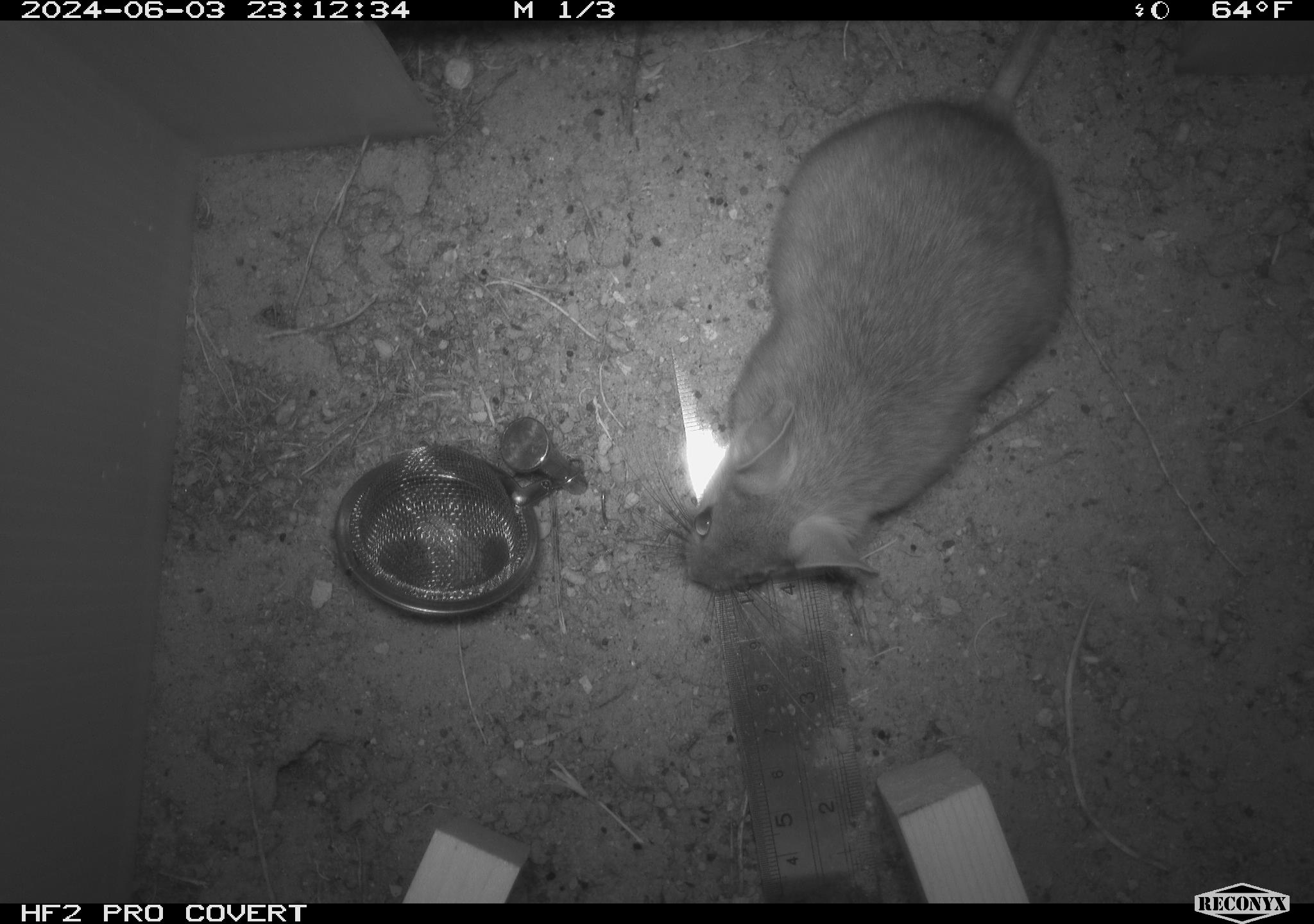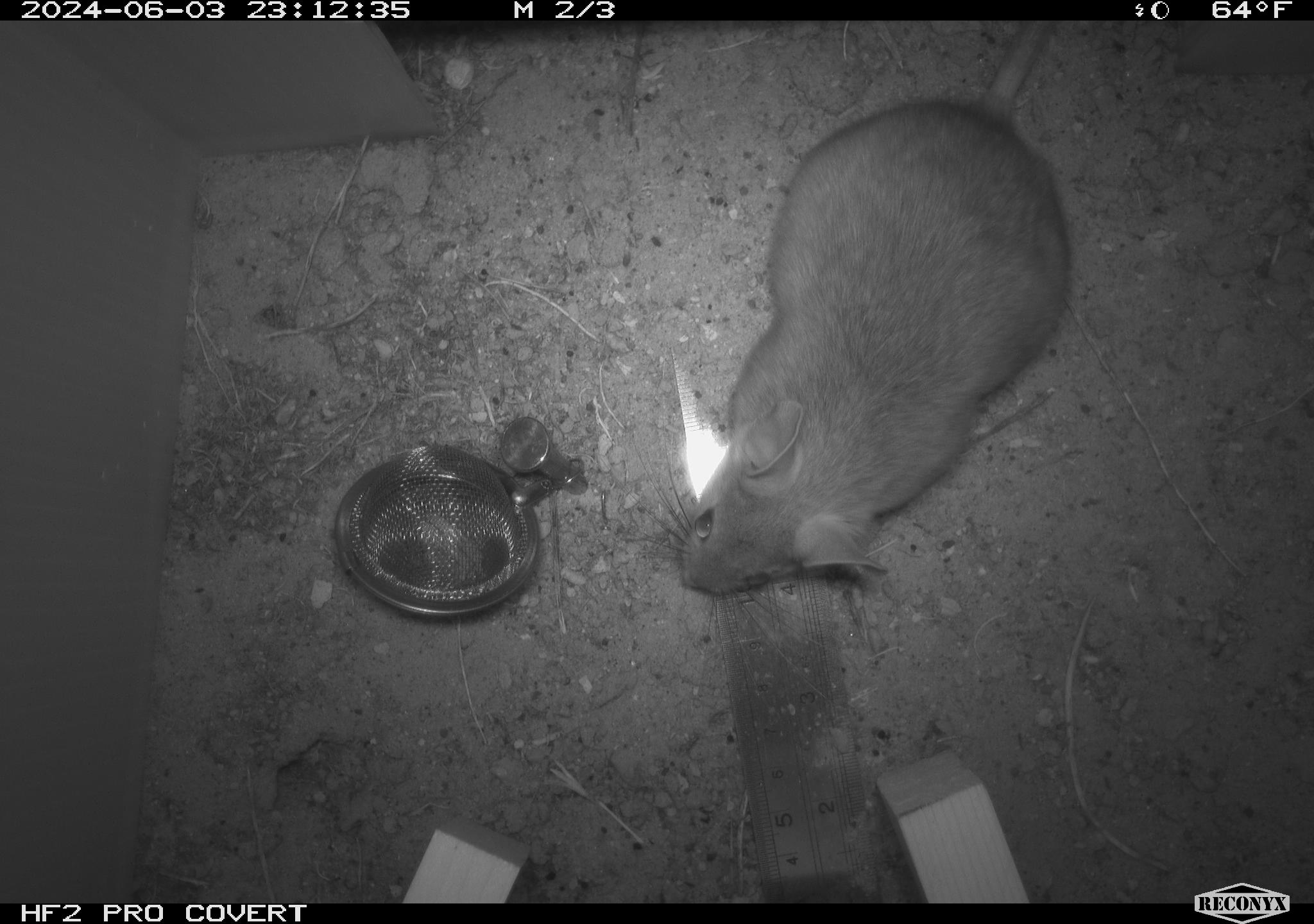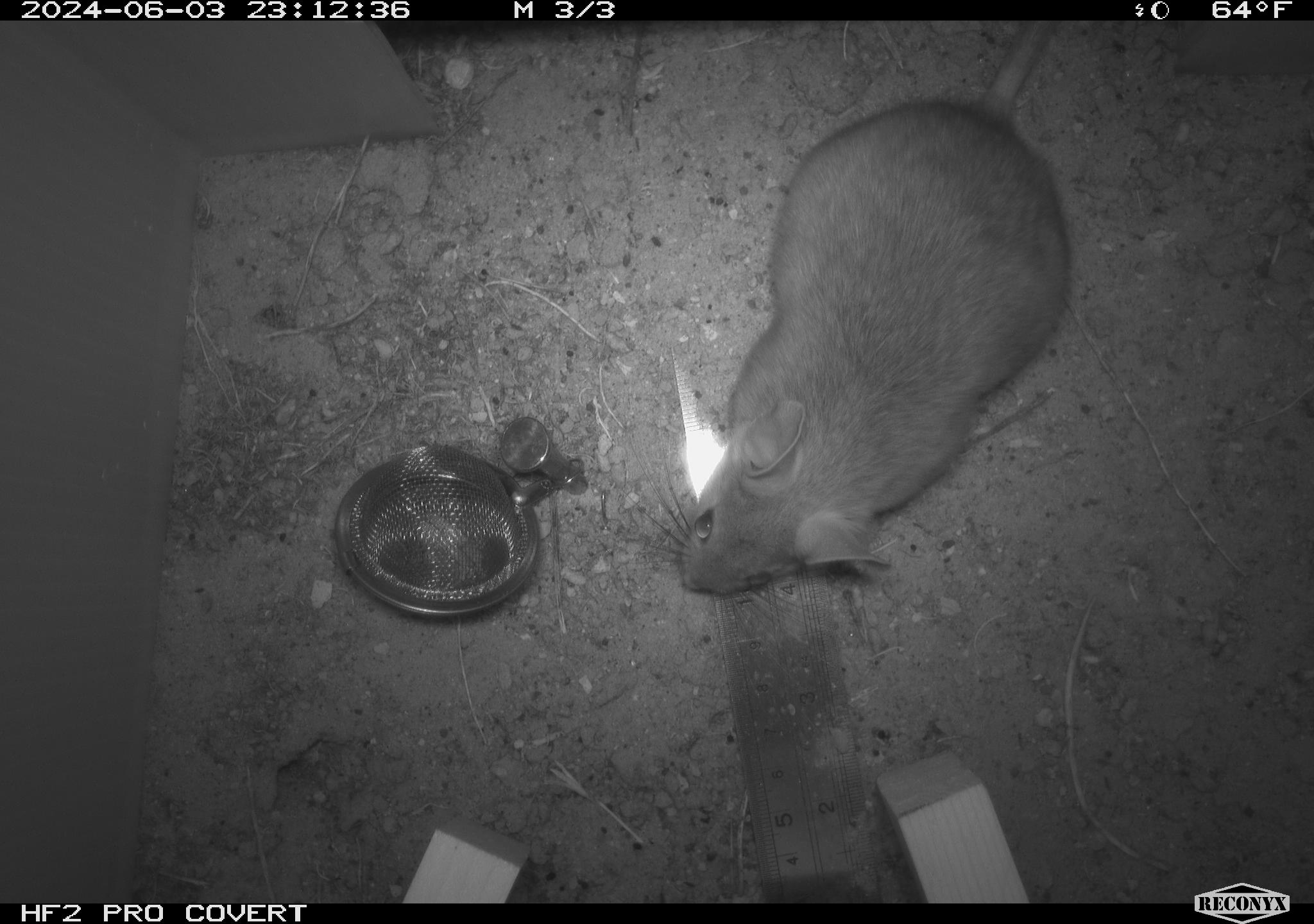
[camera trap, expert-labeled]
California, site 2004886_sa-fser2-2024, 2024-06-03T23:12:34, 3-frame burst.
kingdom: Animalia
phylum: Chordata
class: Mammalia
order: Rodentia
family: Cricetidae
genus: Neotoma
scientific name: Neotoma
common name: pack rat or woodrat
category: neotoma species